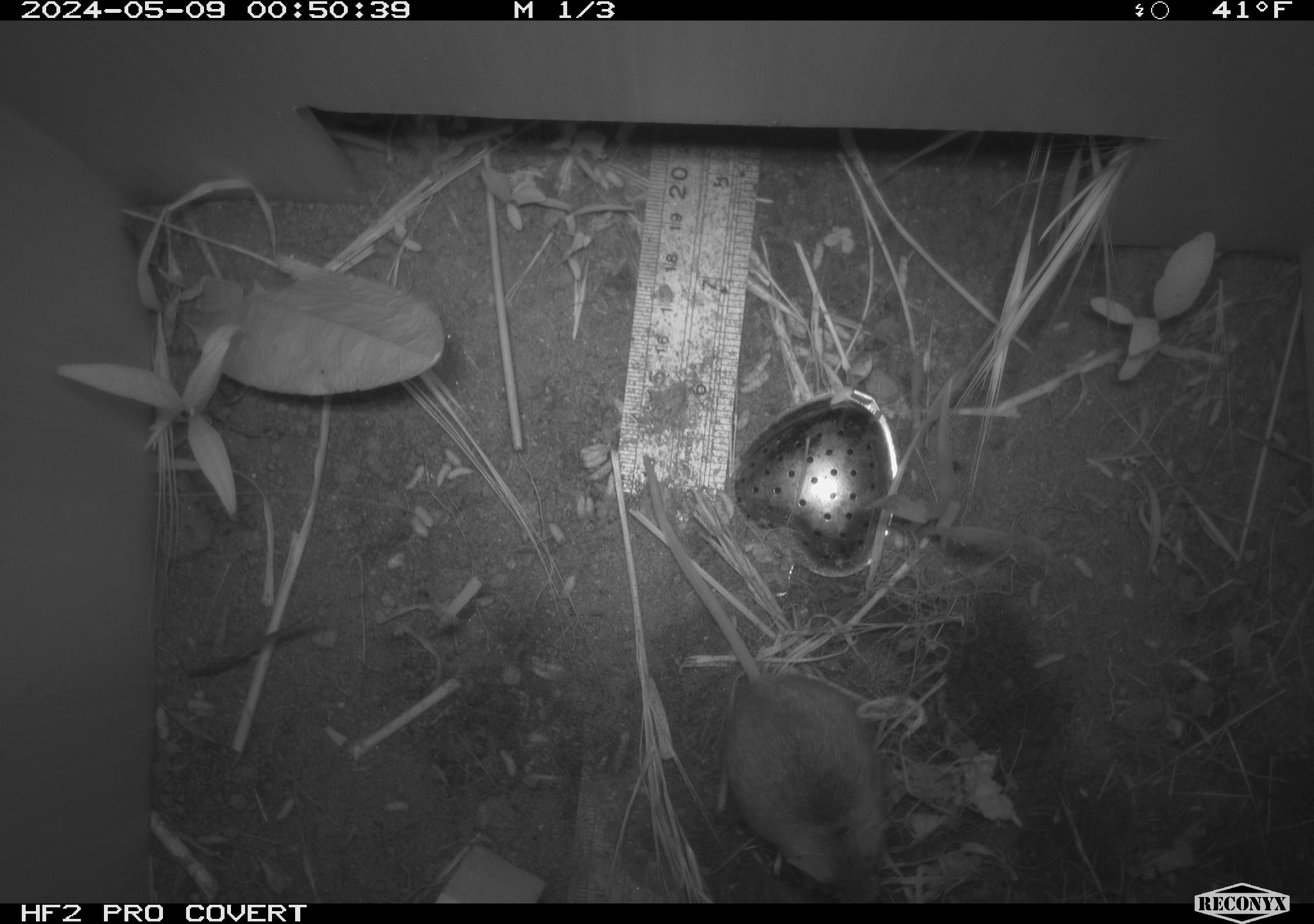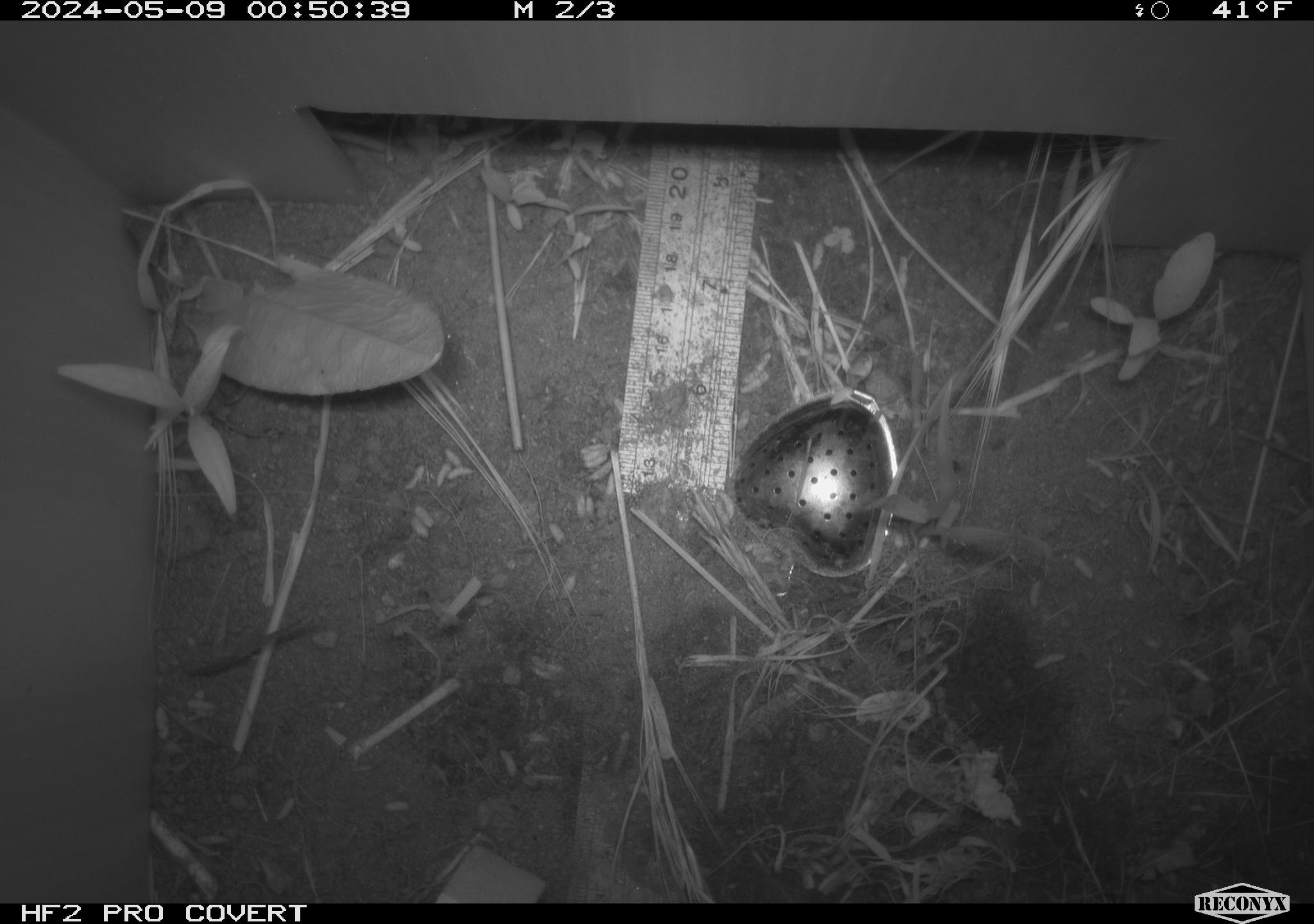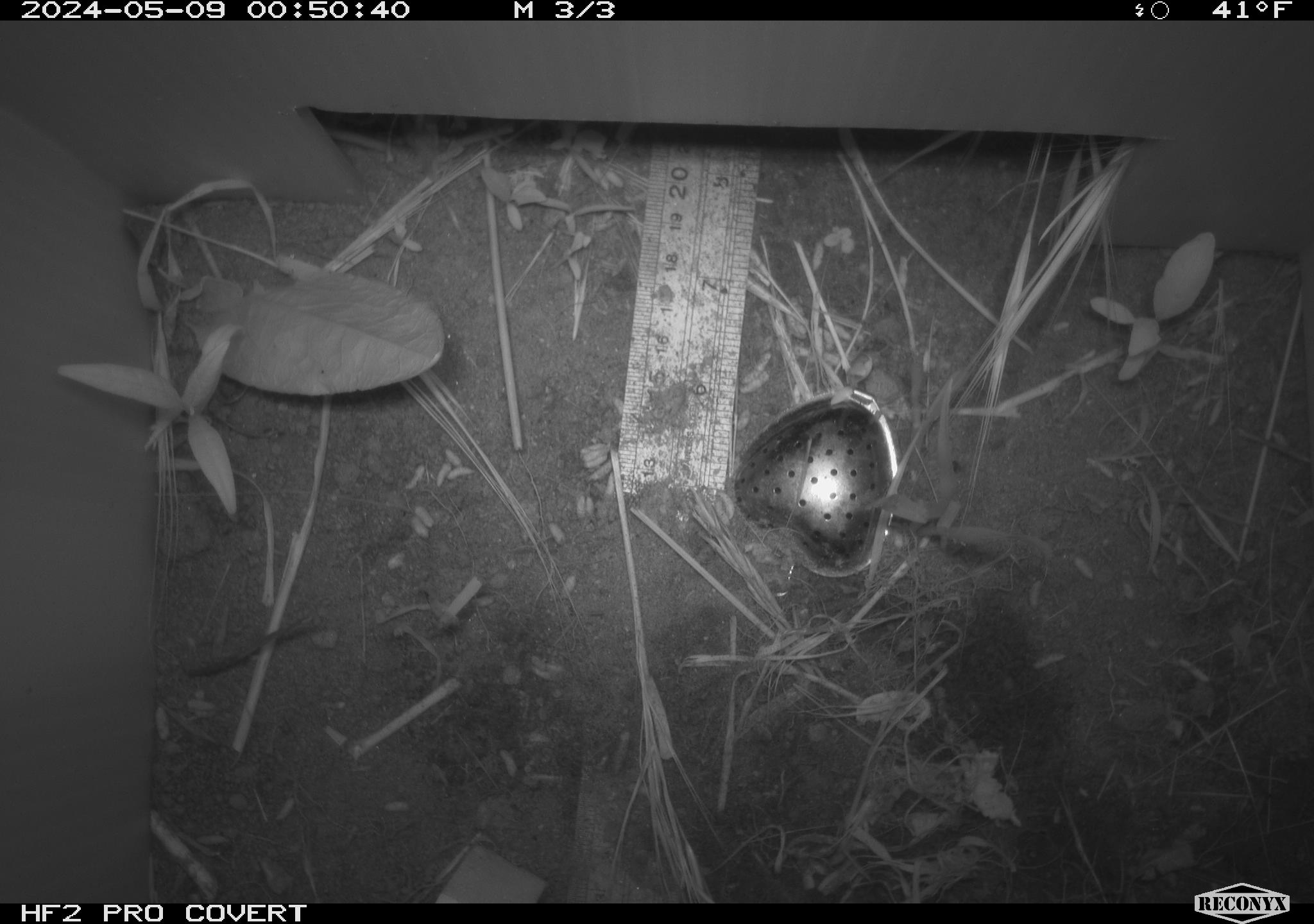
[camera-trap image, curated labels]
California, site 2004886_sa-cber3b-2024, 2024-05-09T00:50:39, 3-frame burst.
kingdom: Animalia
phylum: Chordata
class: Mammalia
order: Rodentia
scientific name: Rodentia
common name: mouse species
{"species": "mouse species (Rodentia)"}